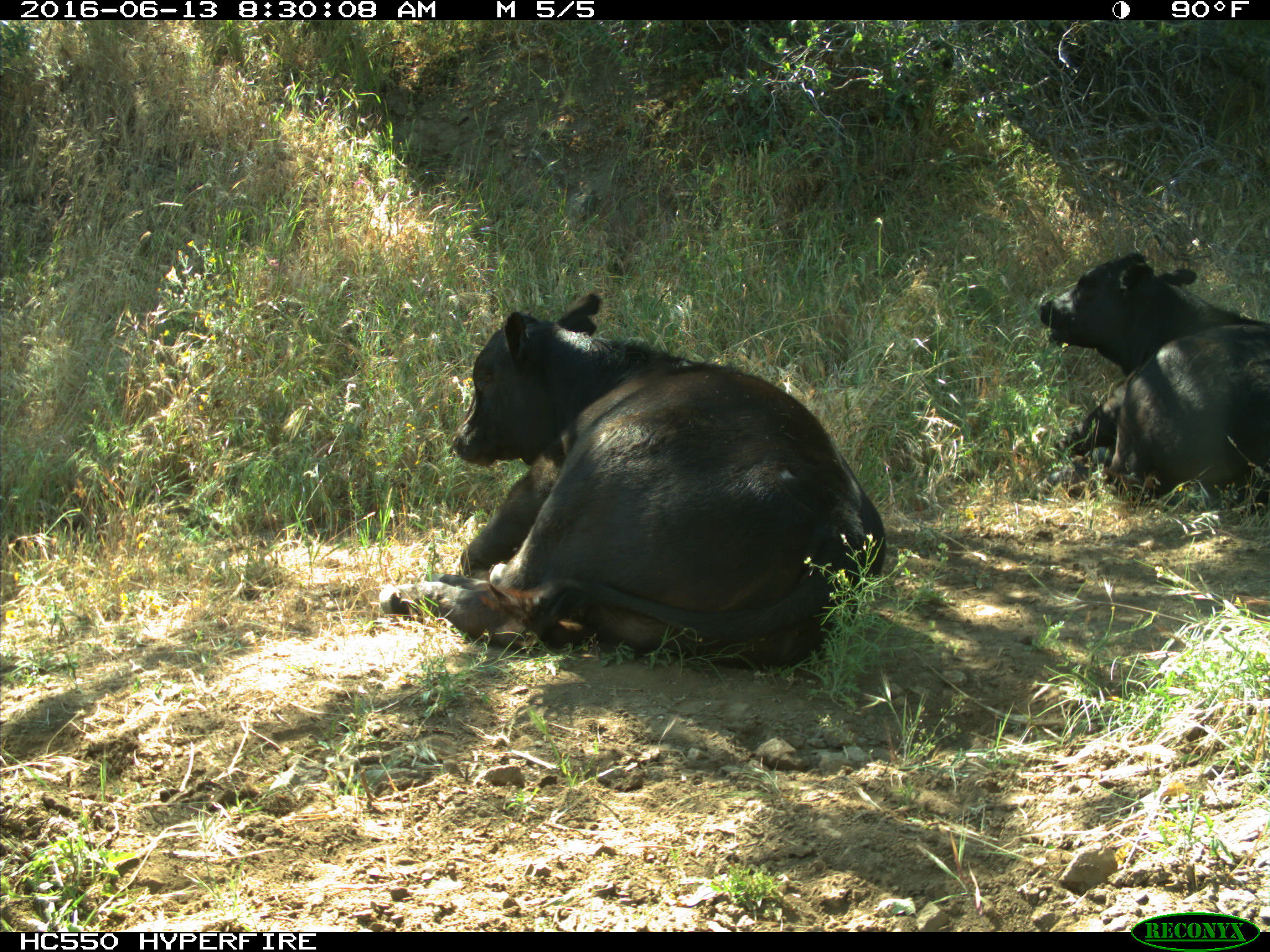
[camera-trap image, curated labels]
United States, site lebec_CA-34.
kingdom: Animalia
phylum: Chordata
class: Mammalia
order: Artiodactyla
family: Bovidae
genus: Bos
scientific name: Bos taurus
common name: domestic cow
Bos taurus (domestic cow).